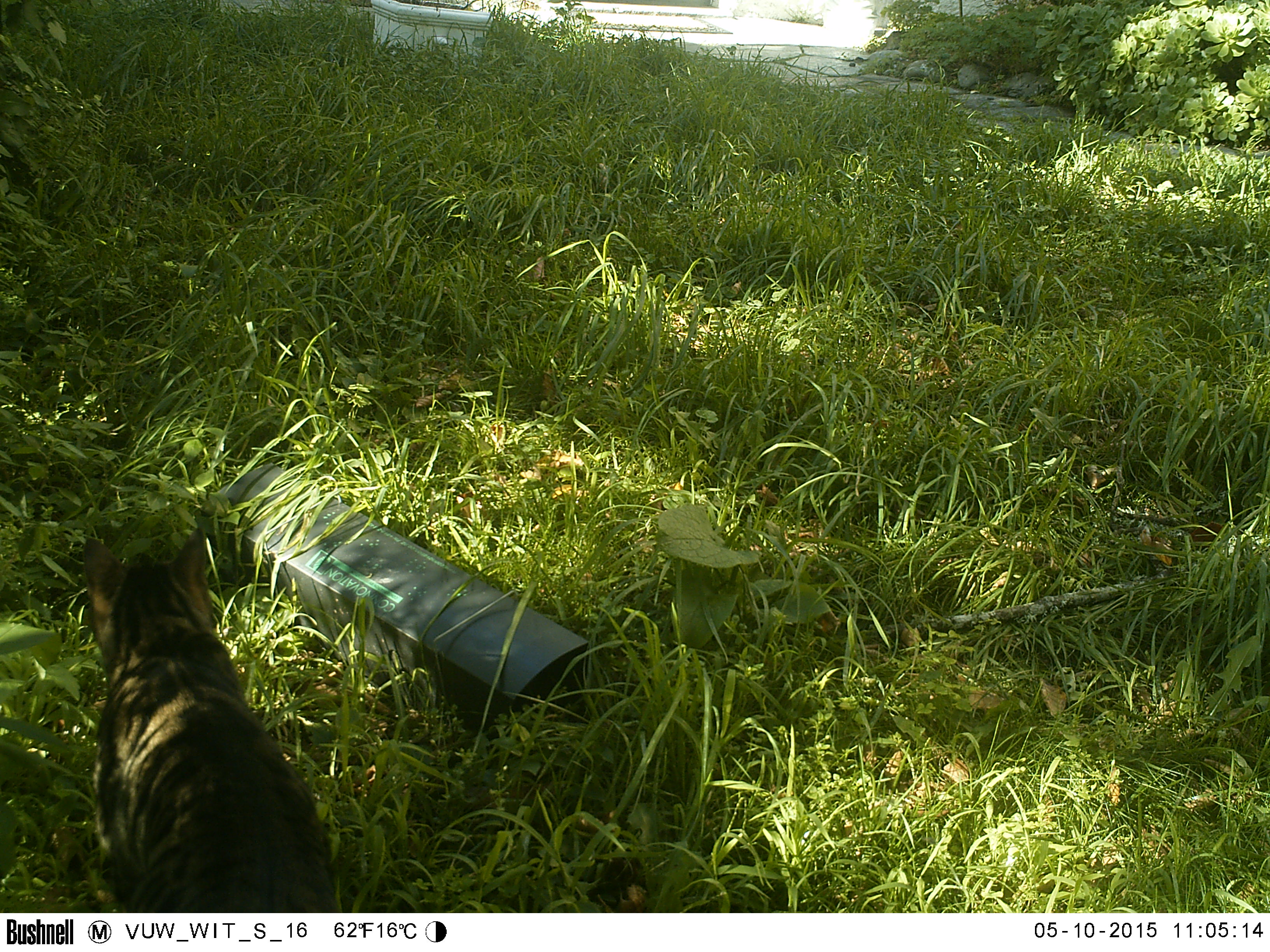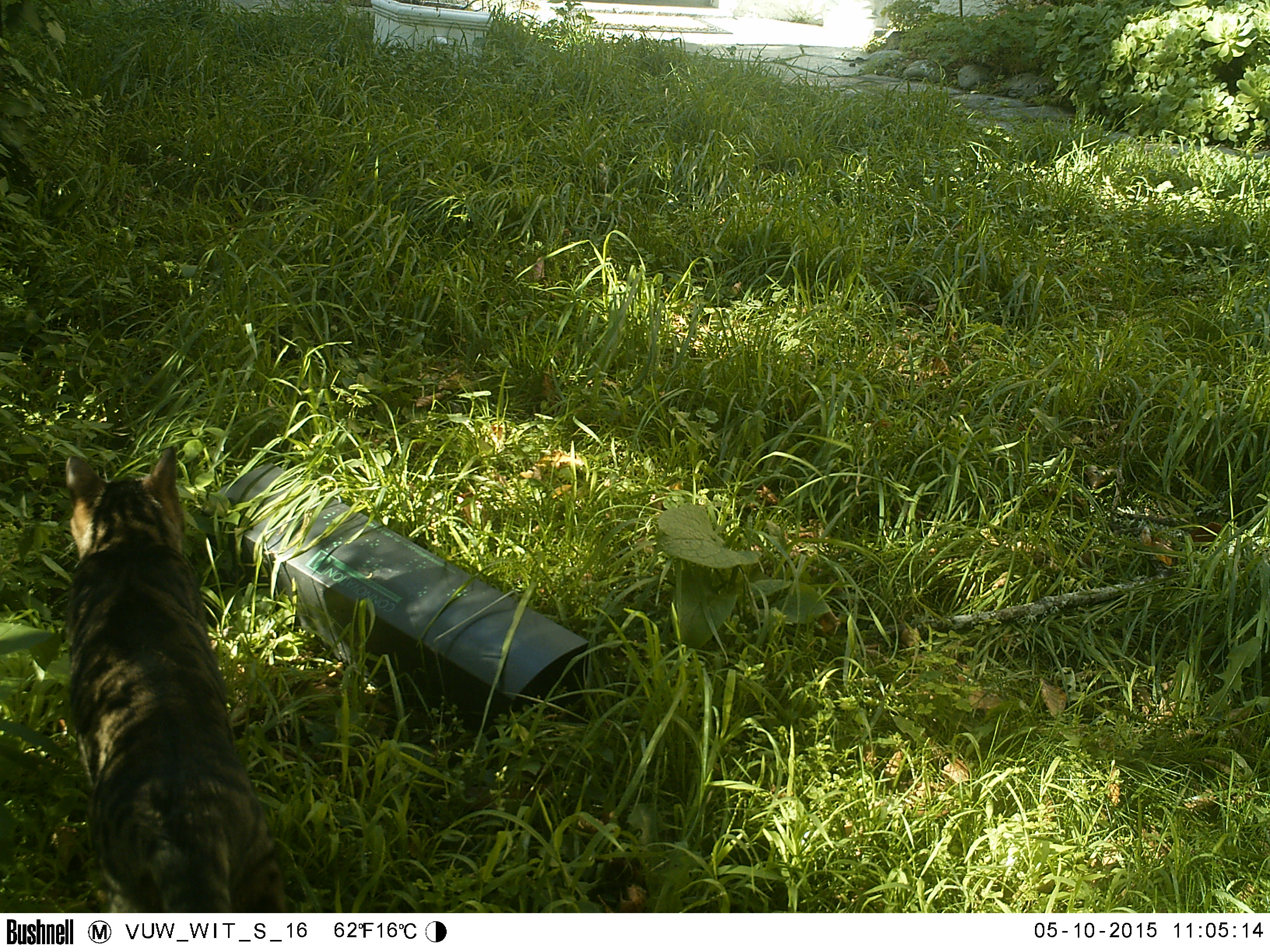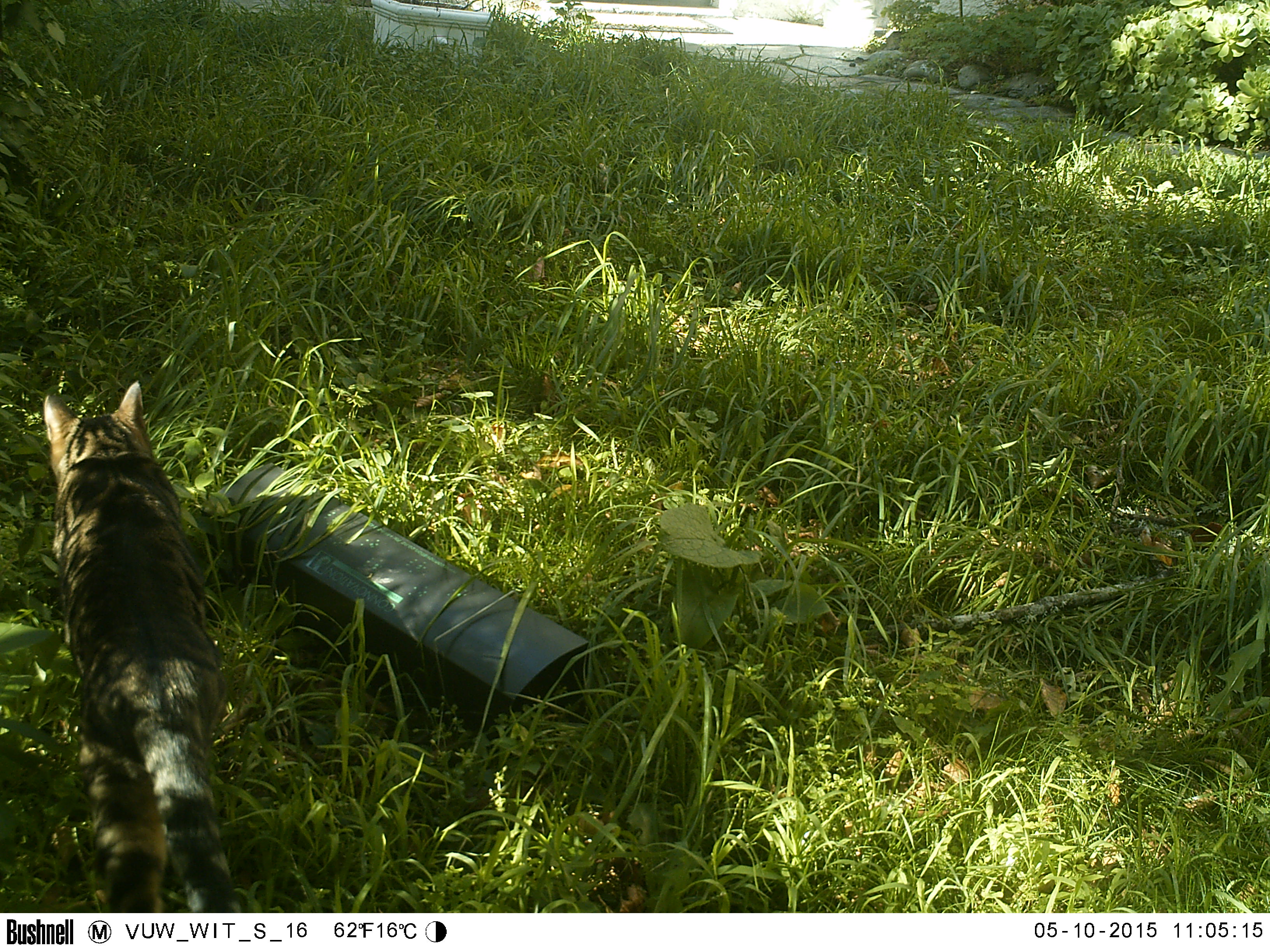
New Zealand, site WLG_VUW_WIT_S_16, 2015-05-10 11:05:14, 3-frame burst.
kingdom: Animalia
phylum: Chordata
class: Mammalia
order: Carnivora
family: Felidae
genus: Felis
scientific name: Felis catus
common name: domestic cat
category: cat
Cat (domestic cat) (Felis catus).